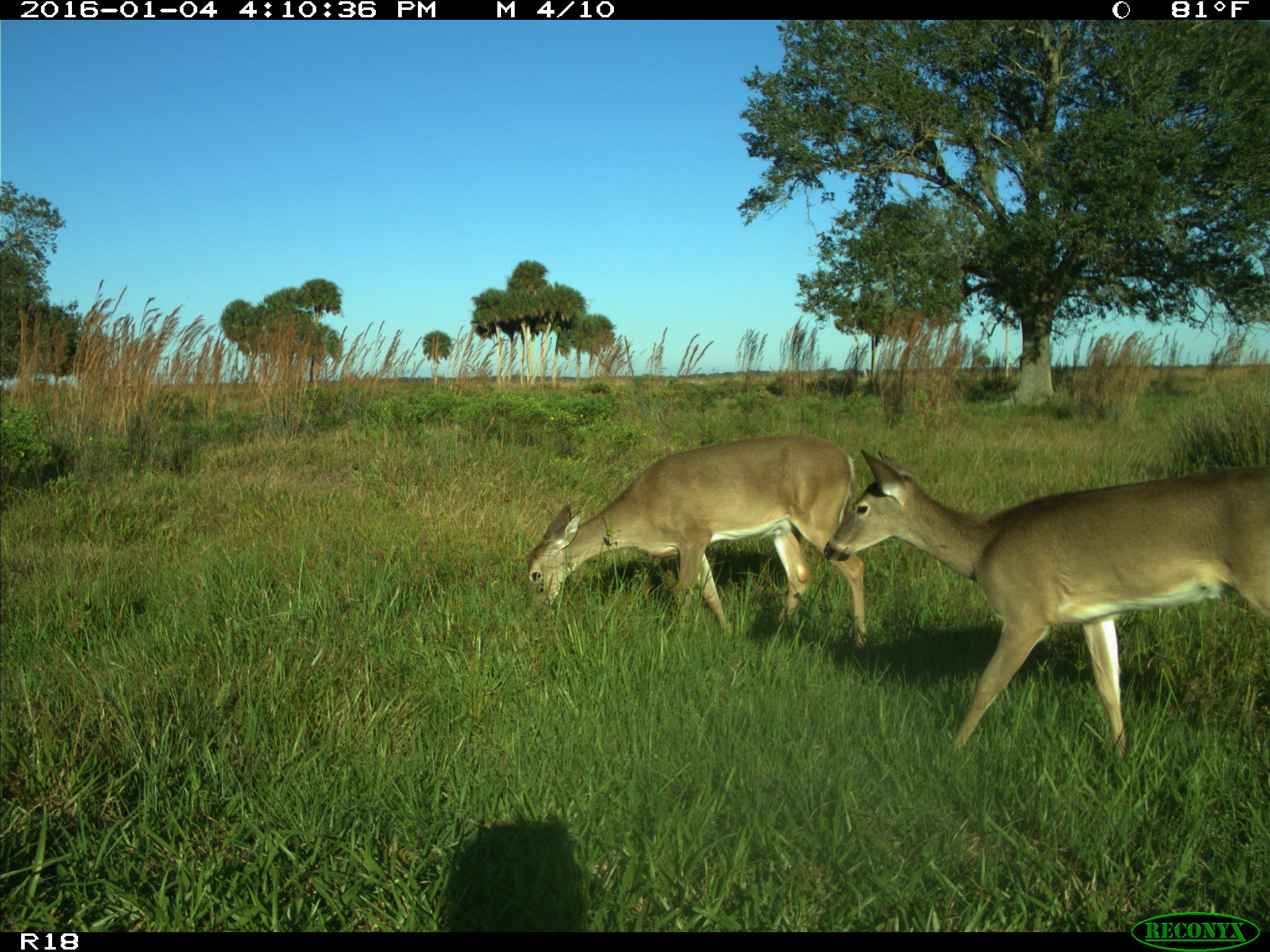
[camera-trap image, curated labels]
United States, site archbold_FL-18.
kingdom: Animalia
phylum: Chordata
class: Mammalia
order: Artiodactyla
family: Cervidae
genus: Odocoileus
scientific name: Odocoileus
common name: deer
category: unidentified deer